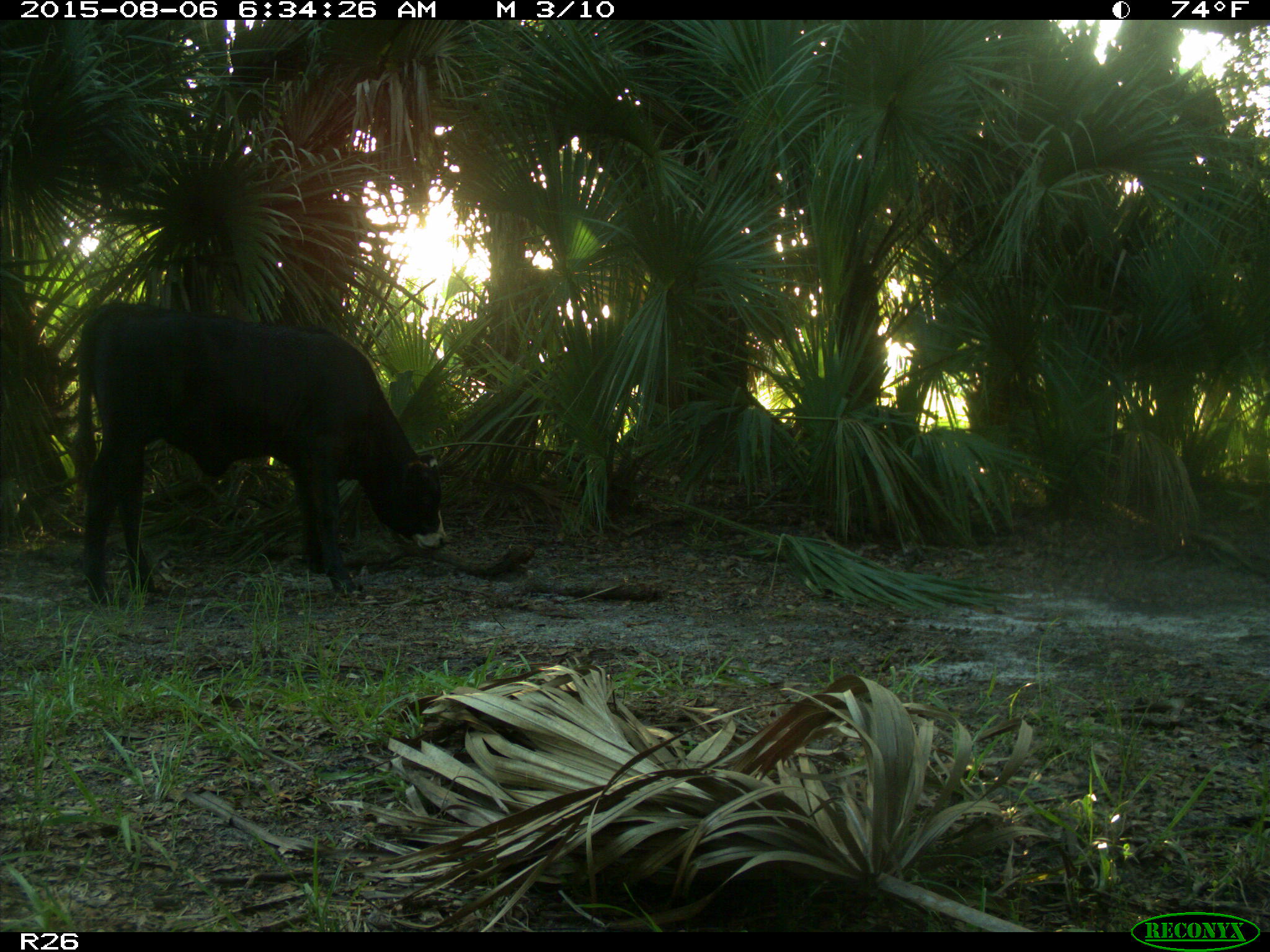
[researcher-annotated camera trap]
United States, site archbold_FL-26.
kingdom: Animalia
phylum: Chordata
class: Mammalia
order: Artiodactyla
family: Bovidae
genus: Bos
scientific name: Bos taurus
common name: domestic cow